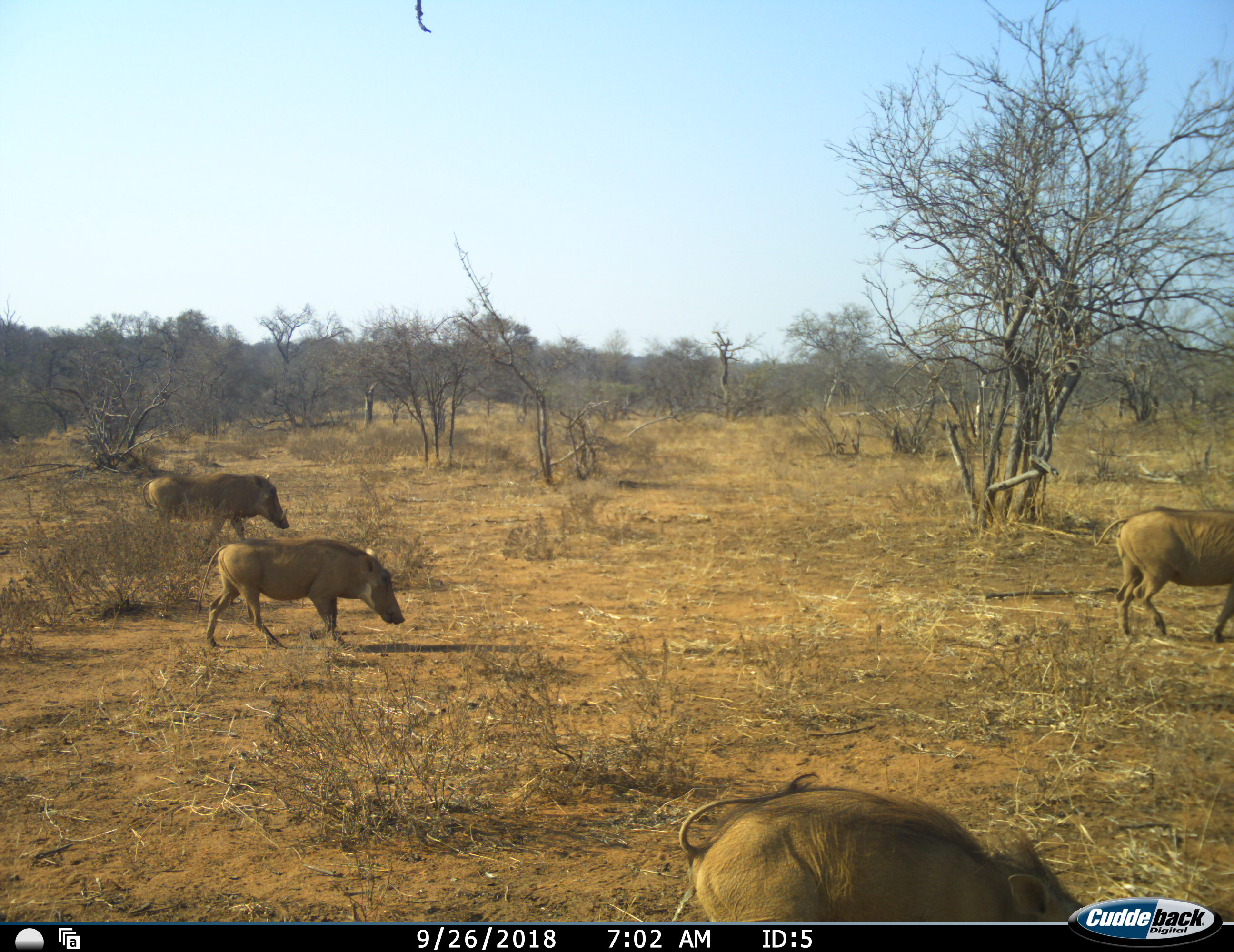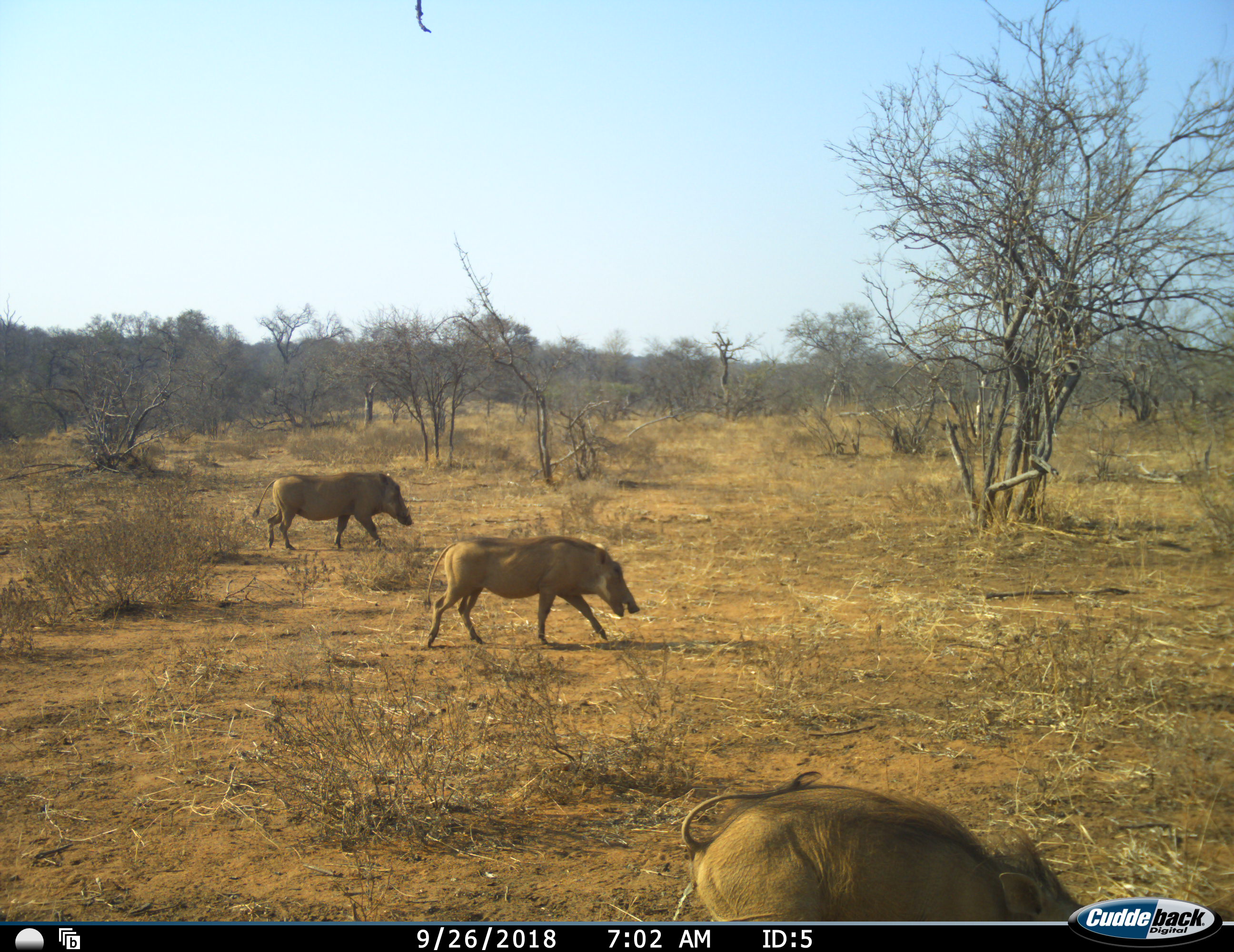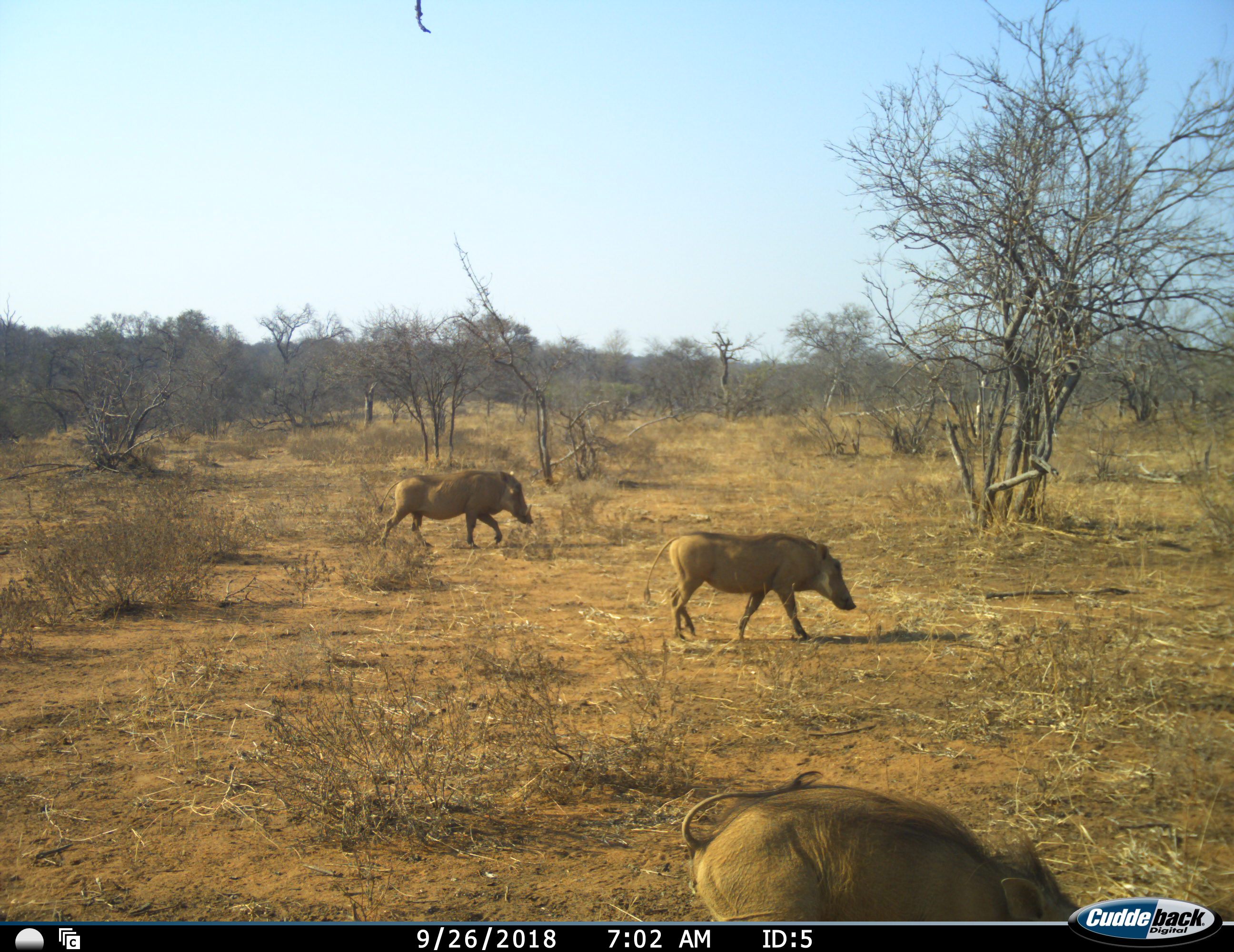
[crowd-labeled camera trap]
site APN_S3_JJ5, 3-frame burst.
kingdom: Animalia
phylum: Chordata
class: Mammalia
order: Artiodactyla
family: Suidae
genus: Phacochoerus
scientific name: Phacochoerus africanus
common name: warthog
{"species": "warthog (Phacochoerus africanus)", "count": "4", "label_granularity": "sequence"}